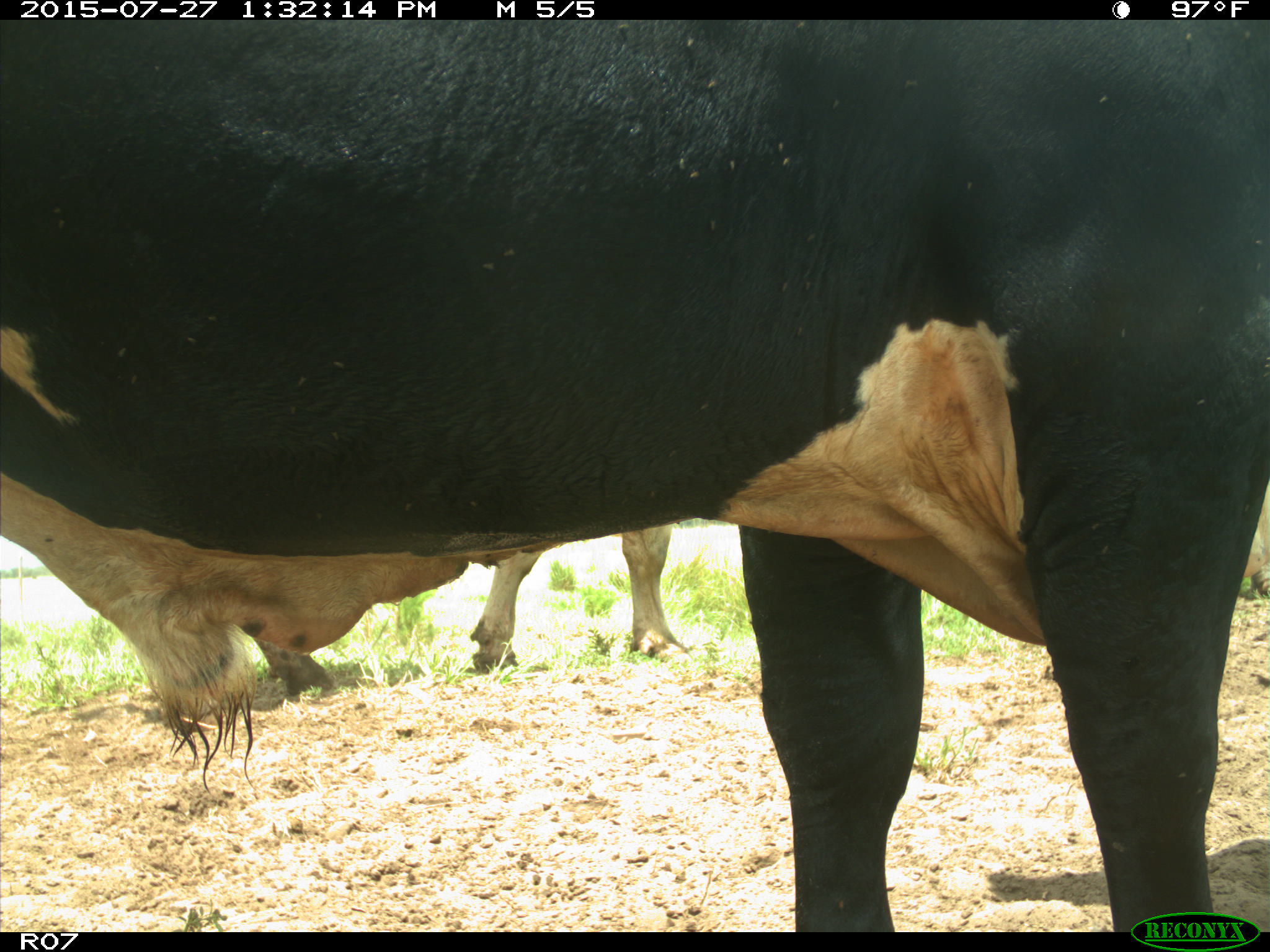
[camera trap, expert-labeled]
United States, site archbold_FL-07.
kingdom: Animalia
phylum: Chordata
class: Mammalia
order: Artiodactyla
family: Bovidae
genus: Bos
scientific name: Bos taurus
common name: domestic cow